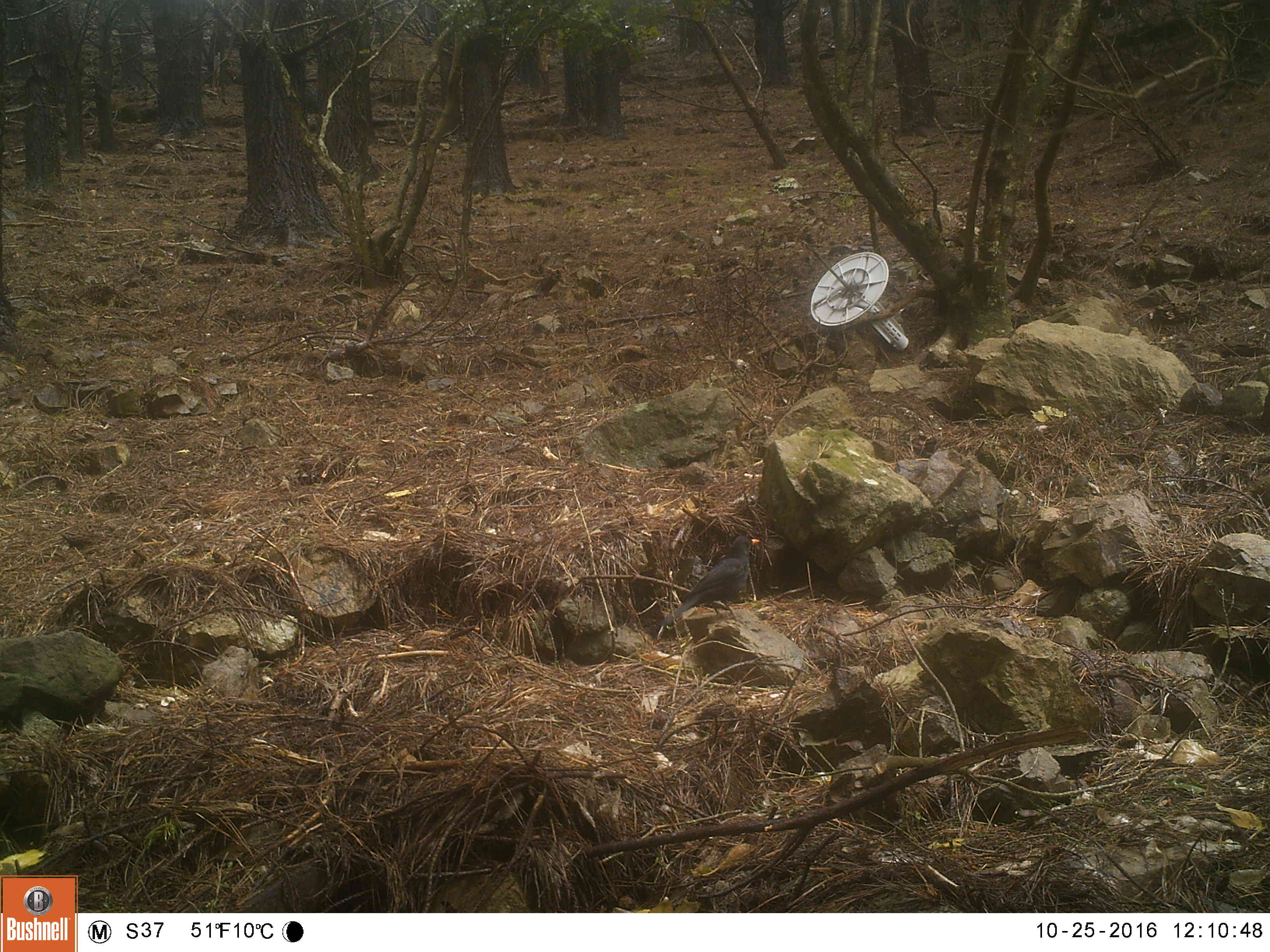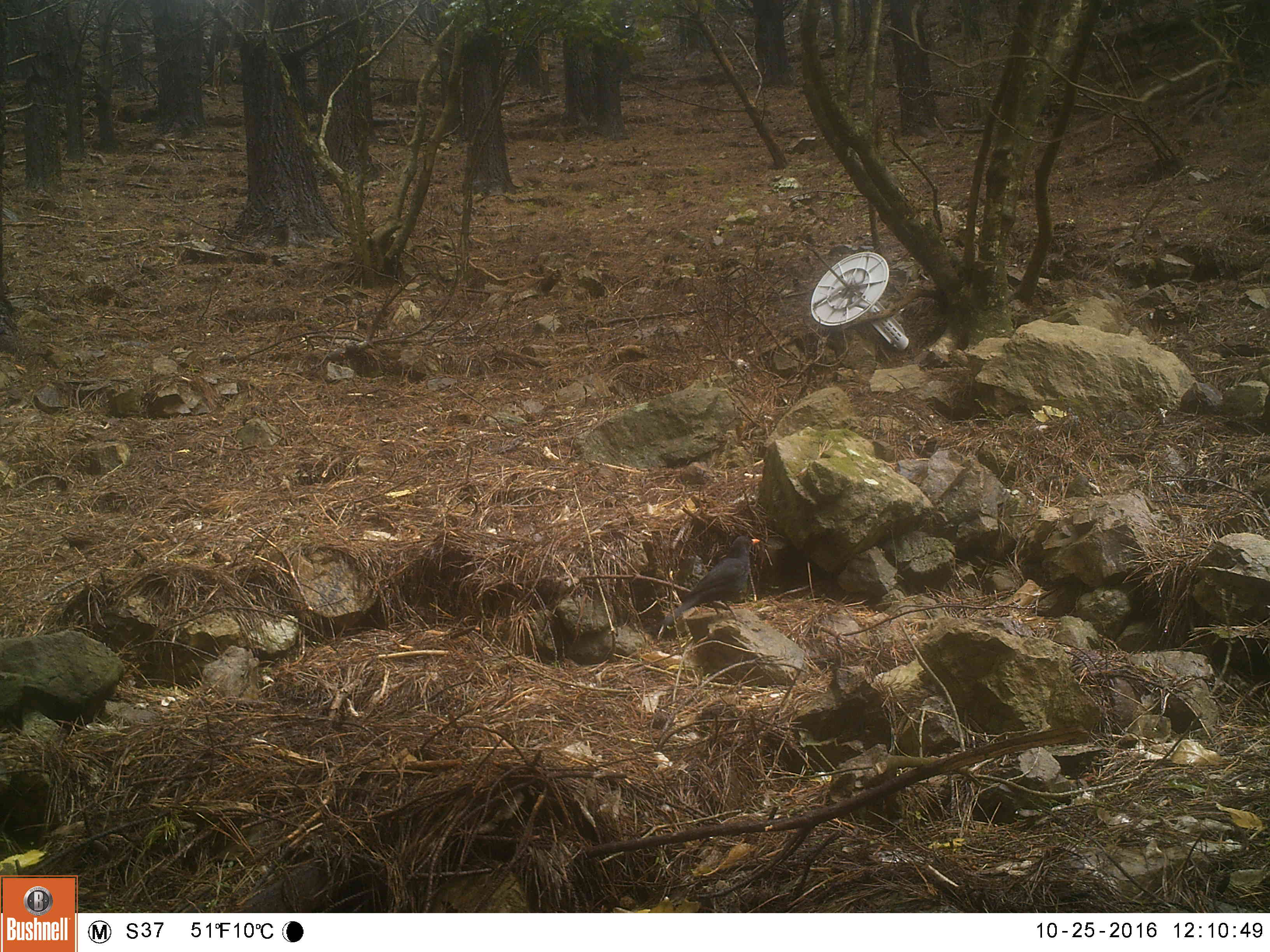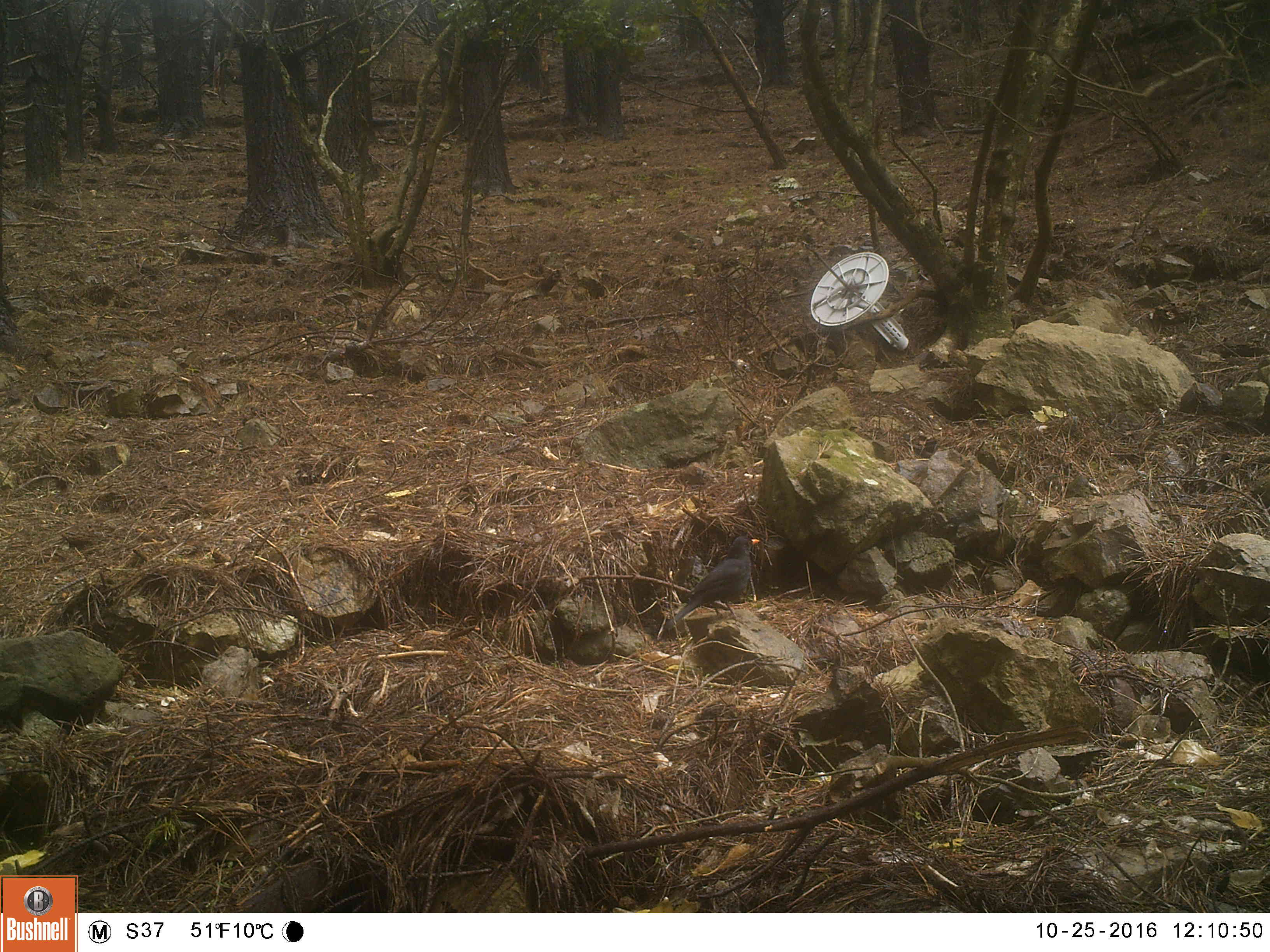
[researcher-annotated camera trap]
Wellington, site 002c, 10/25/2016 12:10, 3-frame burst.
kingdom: Animalia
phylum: Chordata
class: Aves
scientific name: Aves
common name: bird